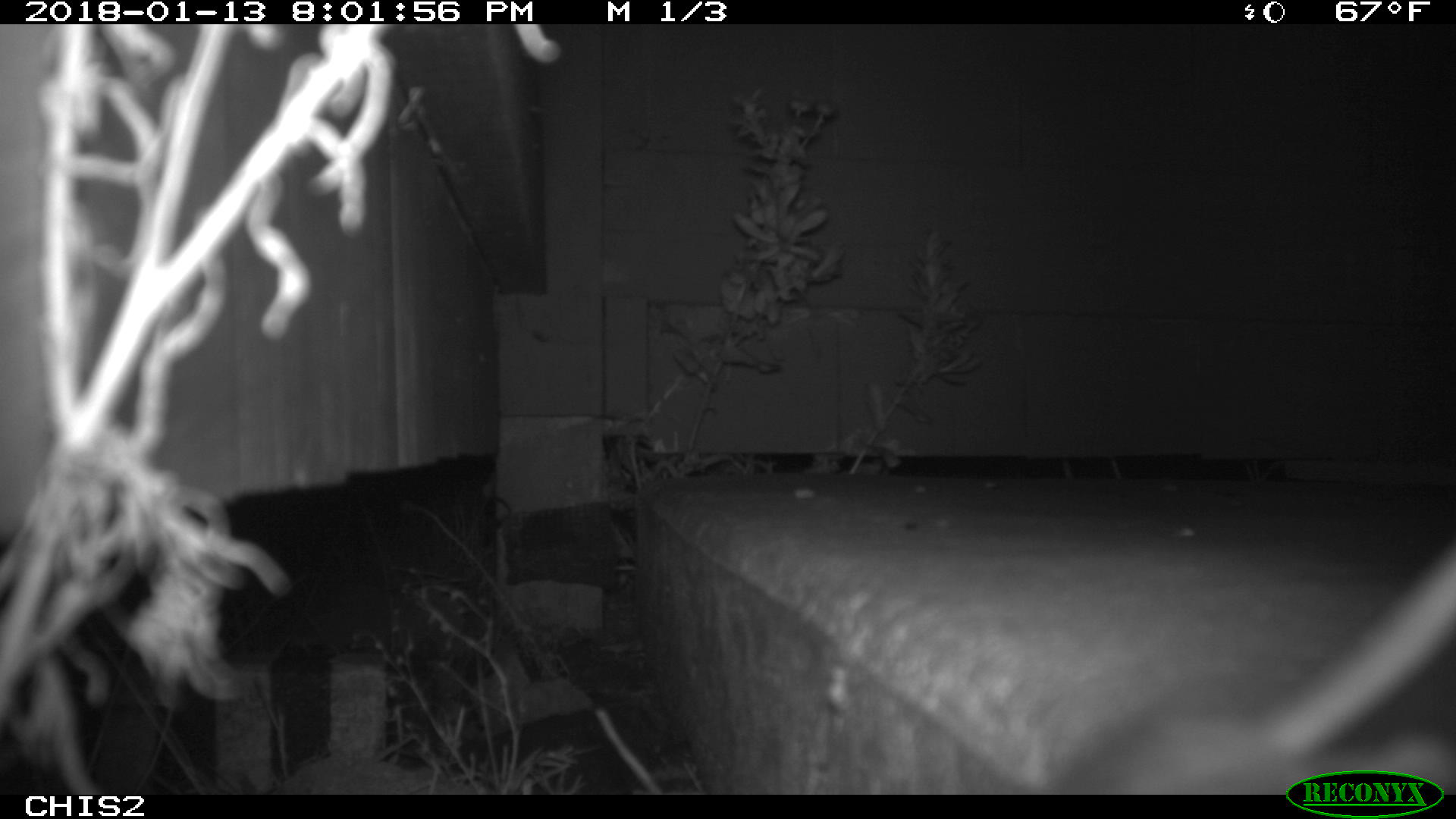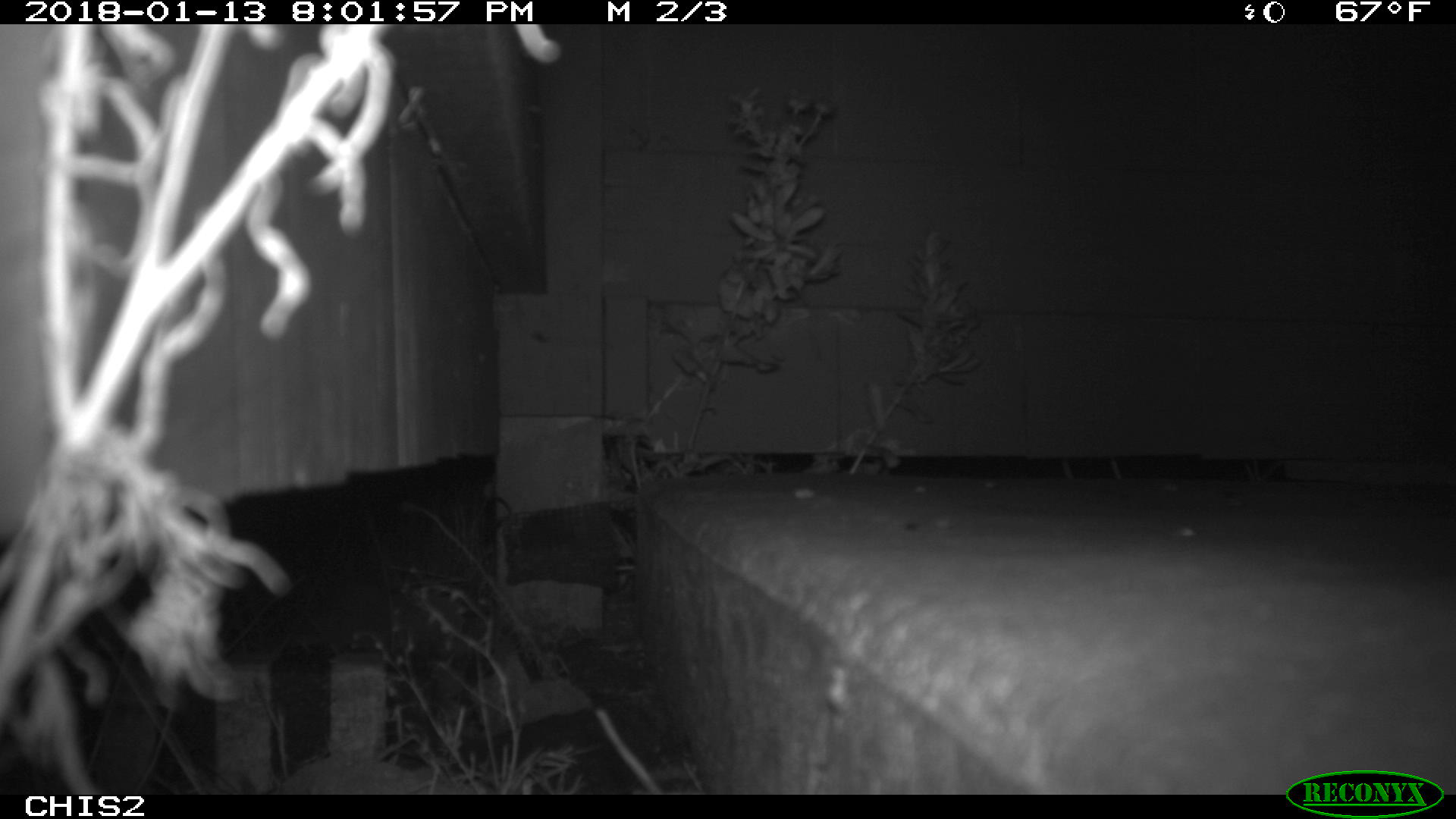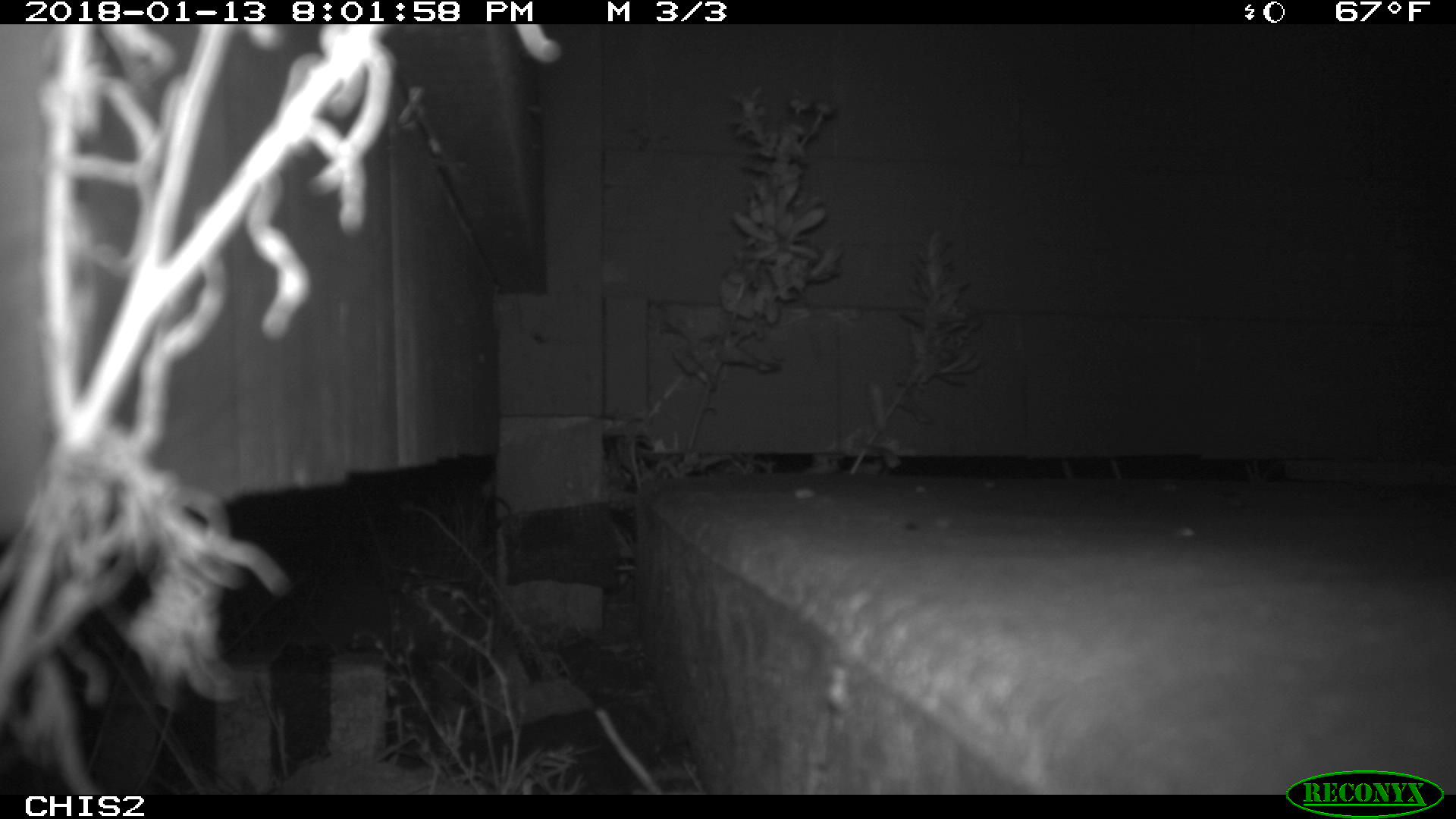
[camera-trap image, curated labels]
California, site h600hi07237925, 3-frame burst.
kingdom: Animalia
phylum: Chordata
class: Mammalia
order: Rodentia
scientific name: Rodentia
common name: rodent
Rodent (Rodentia).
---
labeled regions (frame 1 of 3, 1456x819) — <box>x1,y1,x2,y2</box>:
rodent: <box>1043,544,1455,795</box>